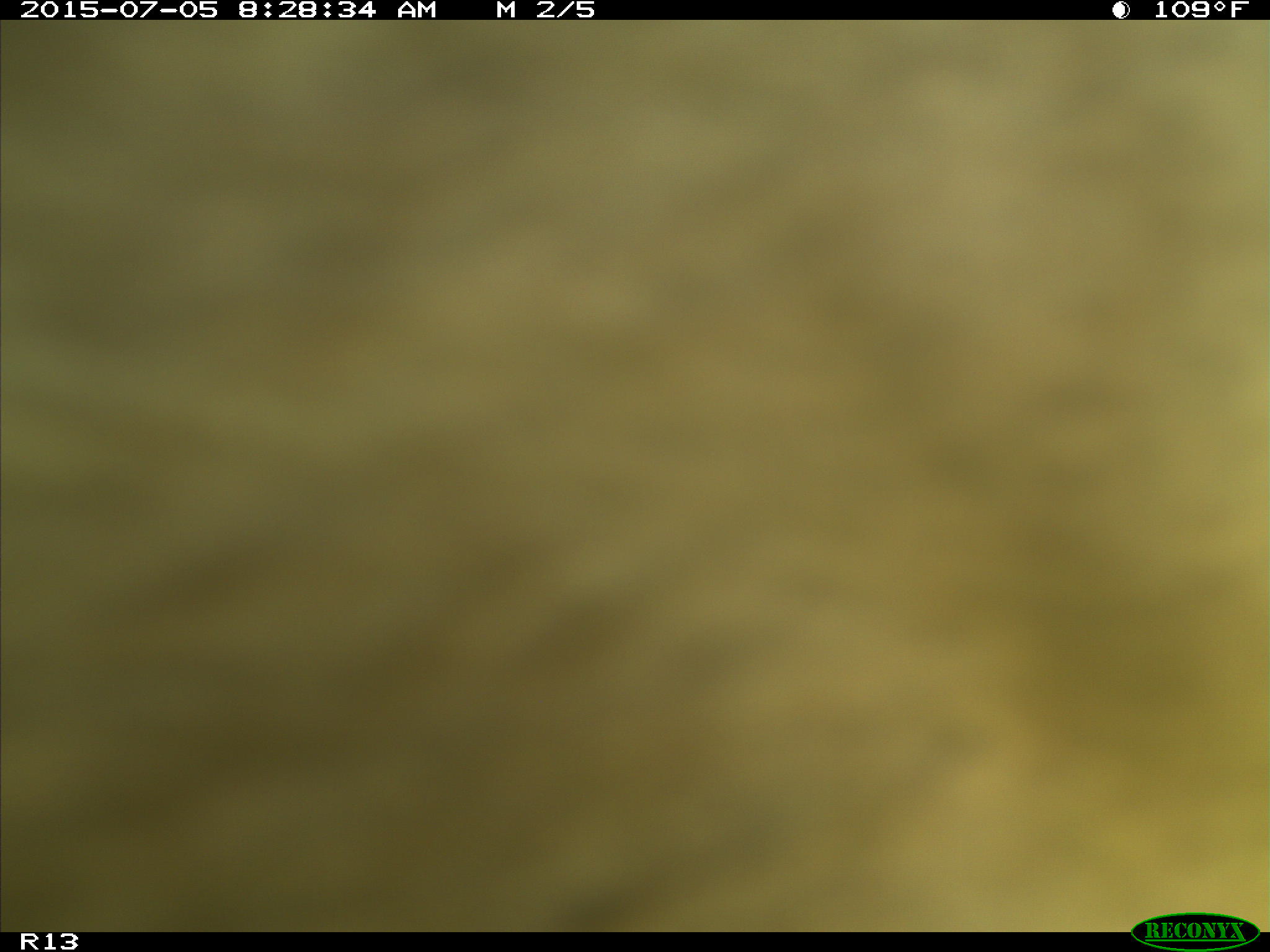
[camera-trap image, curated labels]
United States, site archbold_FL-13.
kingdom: Animalia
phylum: Chordata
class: Mammalia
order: Artiodactyla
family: Bovidae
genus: Bos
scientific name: Bos taurus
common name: domestic cow